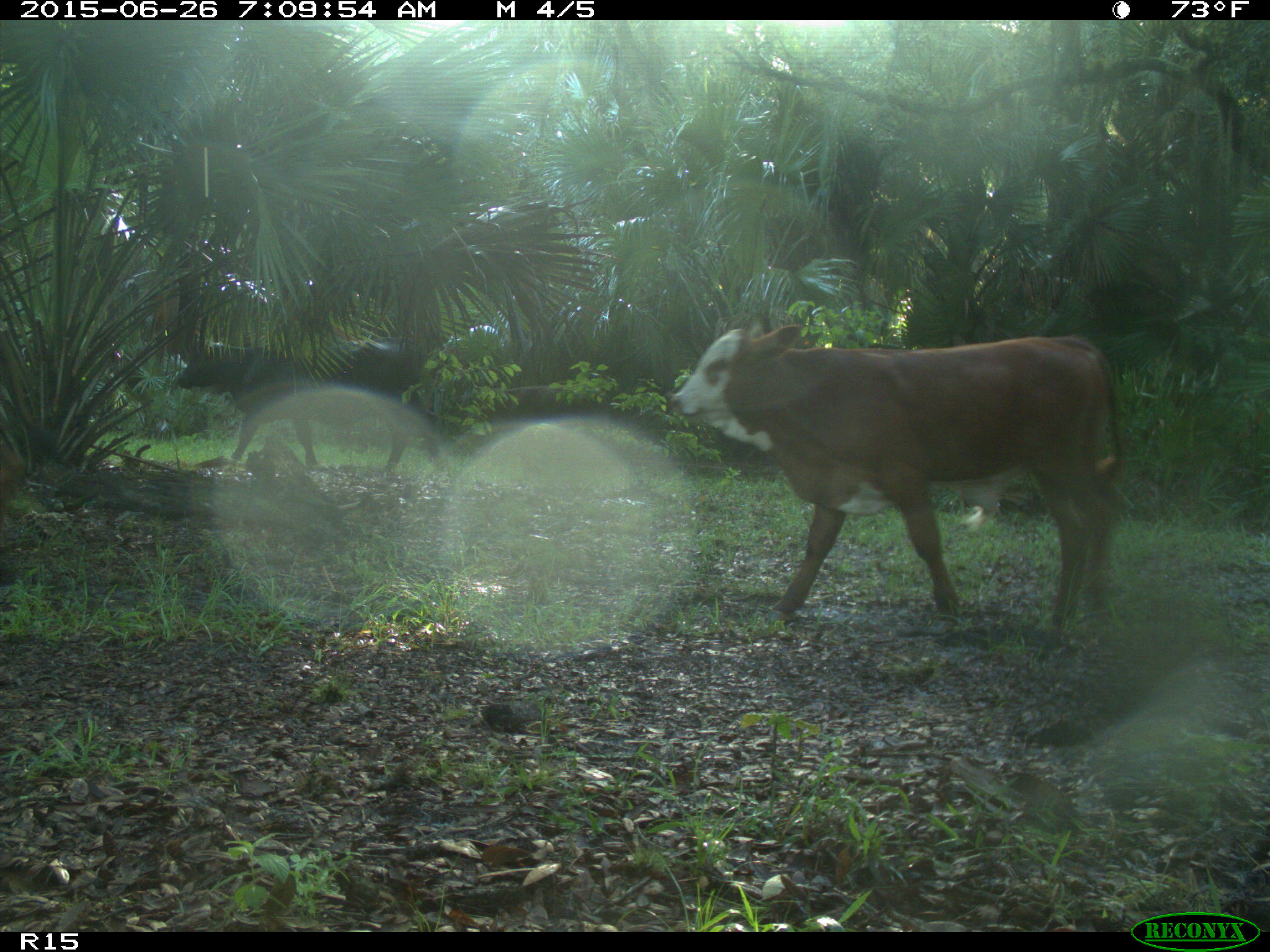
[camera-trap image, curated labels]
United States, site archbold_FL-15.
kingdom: Animalia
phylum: Chordata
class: Mammalia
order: Artiodactyla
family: Bovidae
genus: Bos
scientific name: Bos taurus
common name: domestic cow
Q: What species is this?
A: Bos taurus (domestic cow).